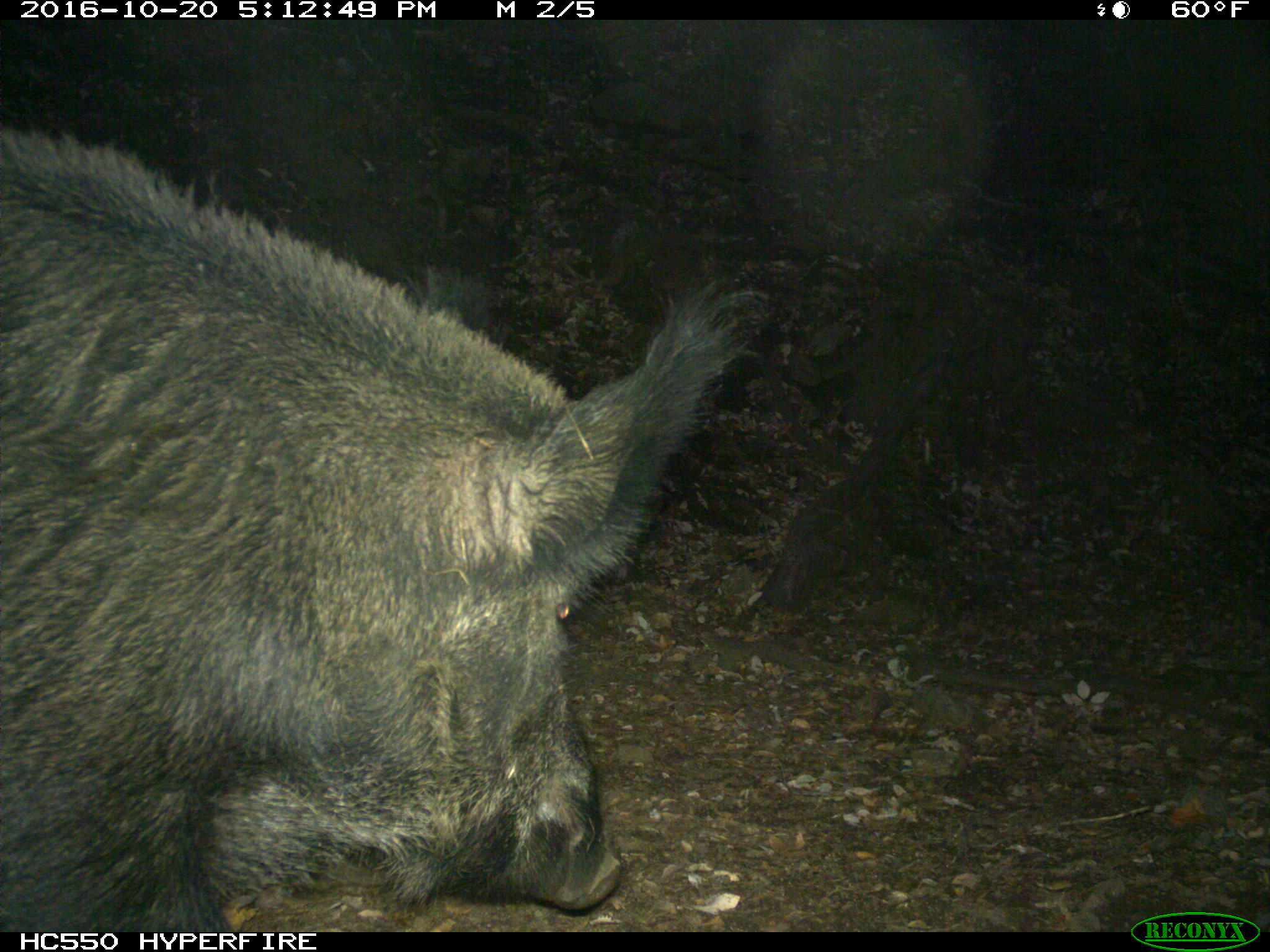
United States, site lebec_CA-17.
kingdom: Animalia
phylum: Chordata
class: Mammalia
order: Artiodactyla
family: Suidae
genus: Sus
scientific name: Sus scrofa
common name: wild boar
Sus scrofa (wild boar).